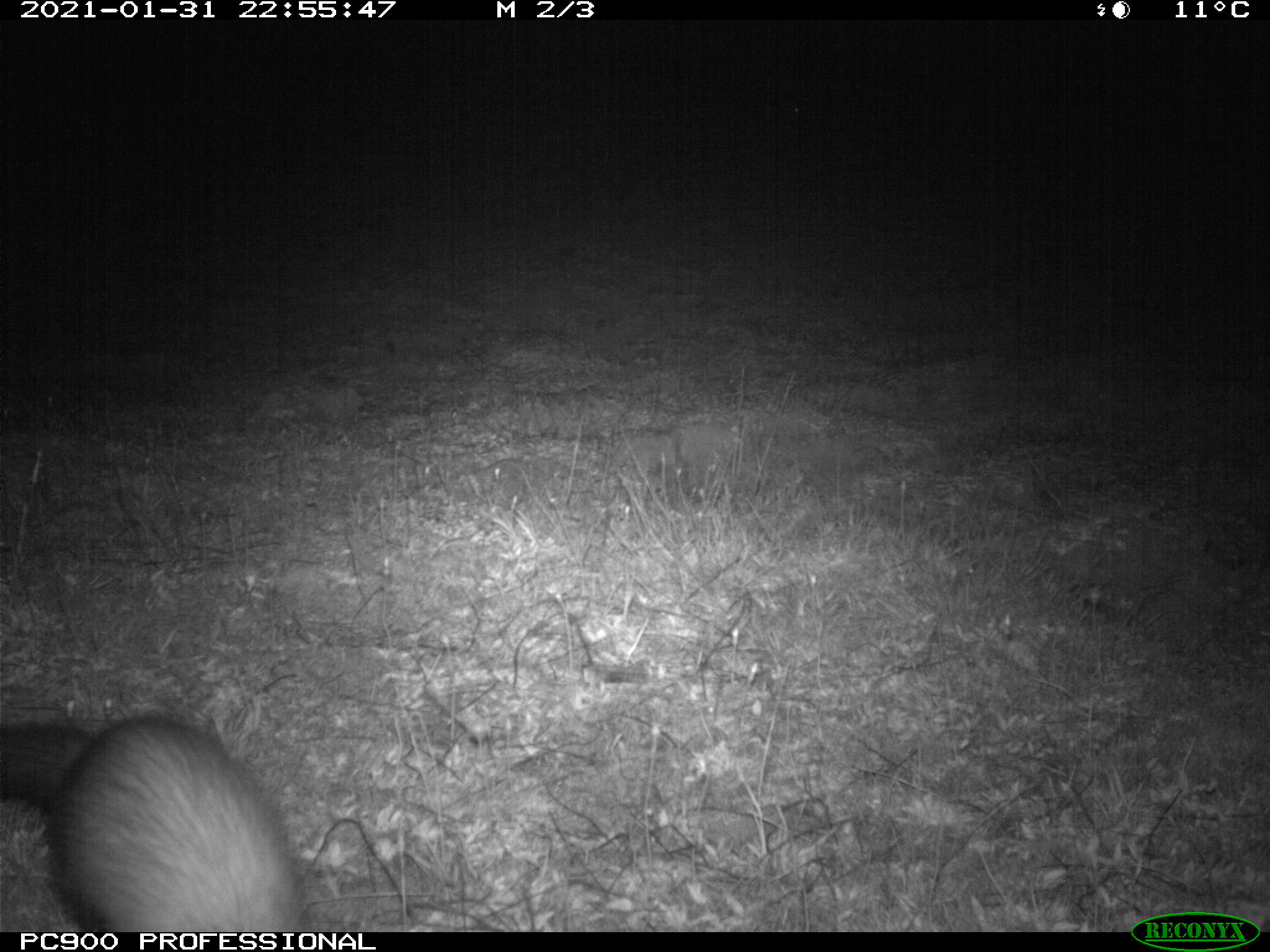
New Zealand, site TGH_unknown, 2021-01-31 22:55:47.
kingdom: Animalia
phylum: Chordata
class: Mammalia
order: Carnivora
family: Mustelidae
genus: Mustela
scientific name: Mustela furo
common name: ferret